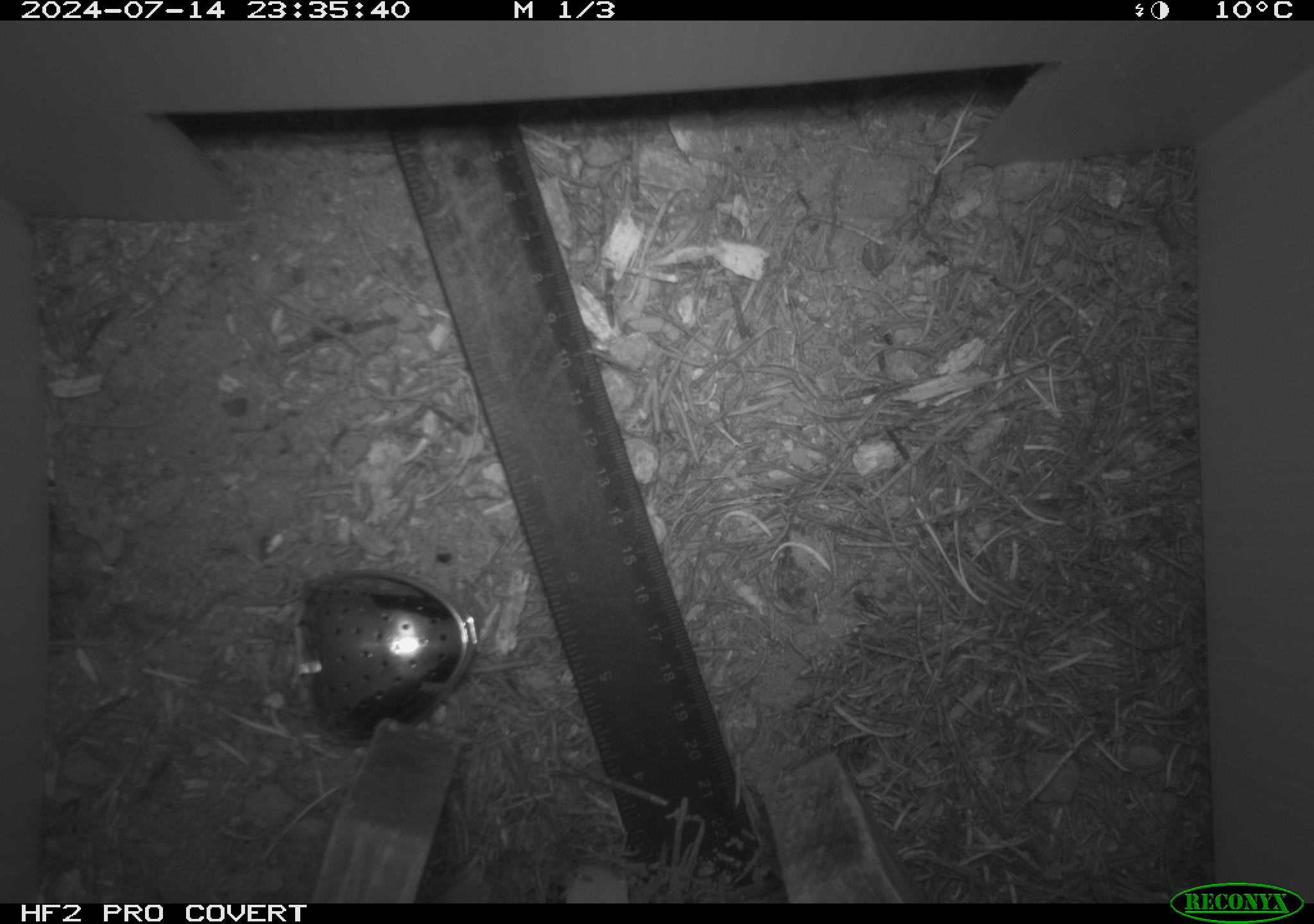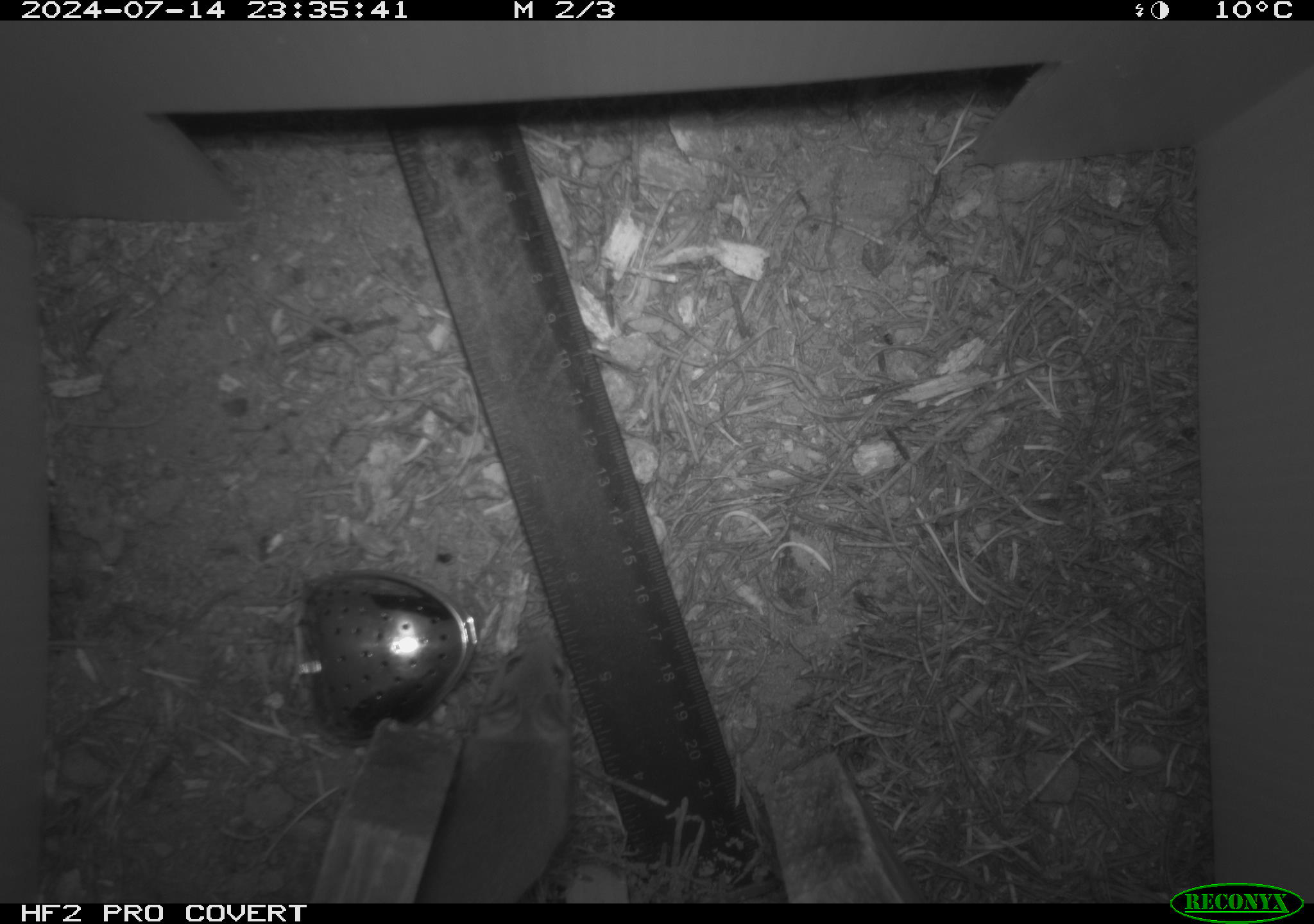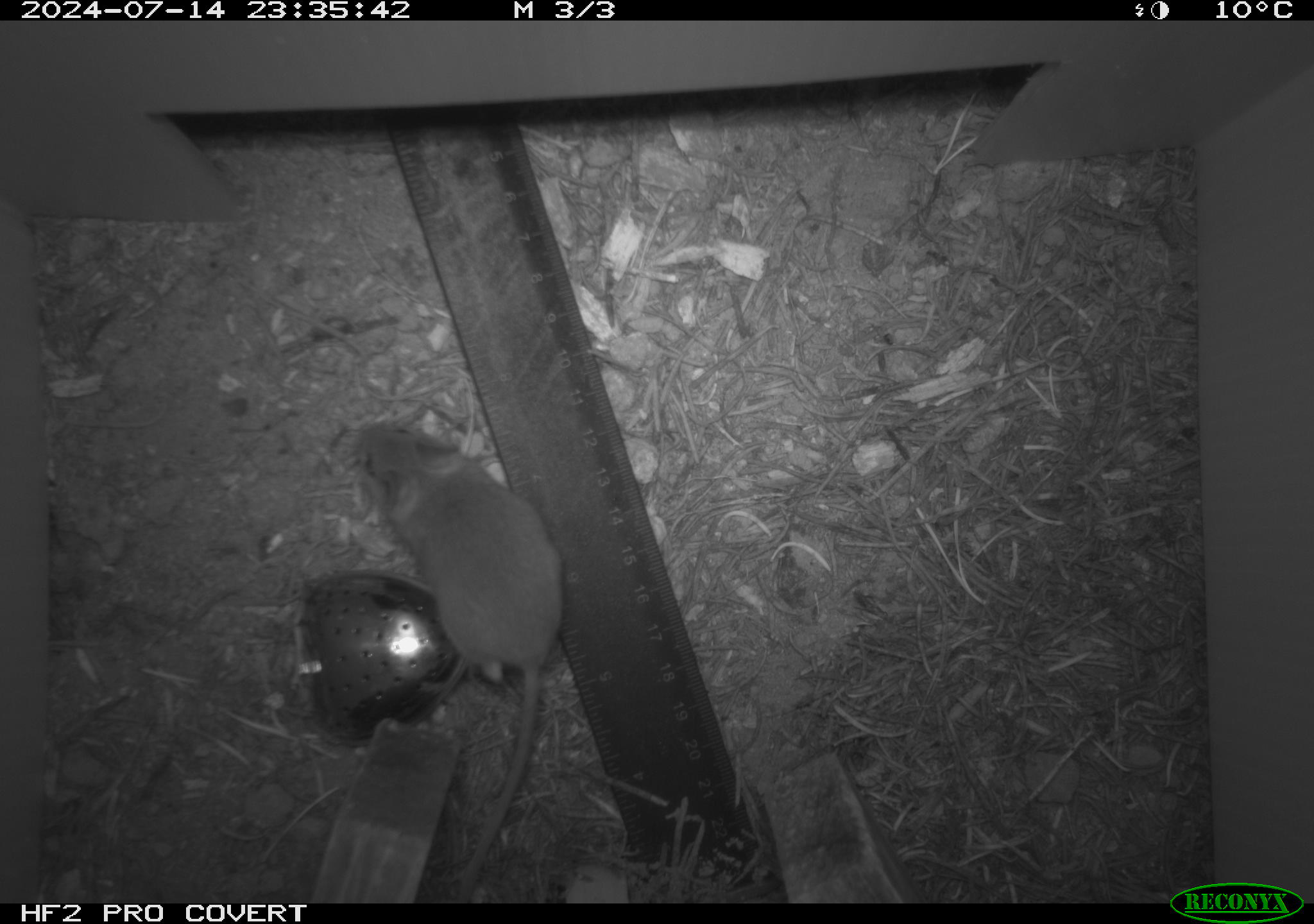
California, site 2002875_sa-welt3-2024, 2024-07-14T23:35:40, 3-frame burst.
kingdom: Animalia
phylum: Chordata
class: Mammalia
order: Rodentia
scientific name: Rodentia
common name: mouse species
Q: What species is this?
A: Mouse species (Rodentia).